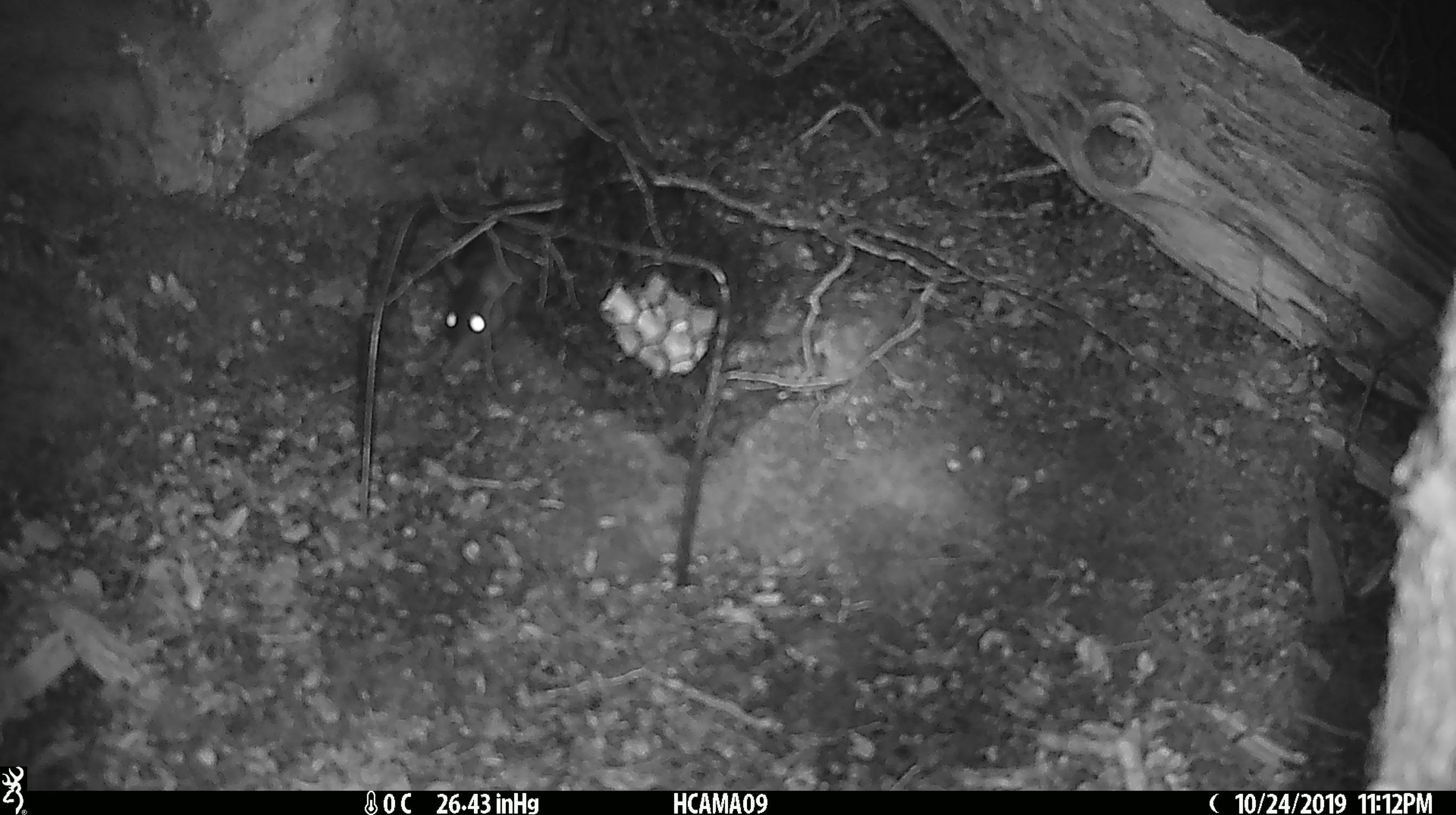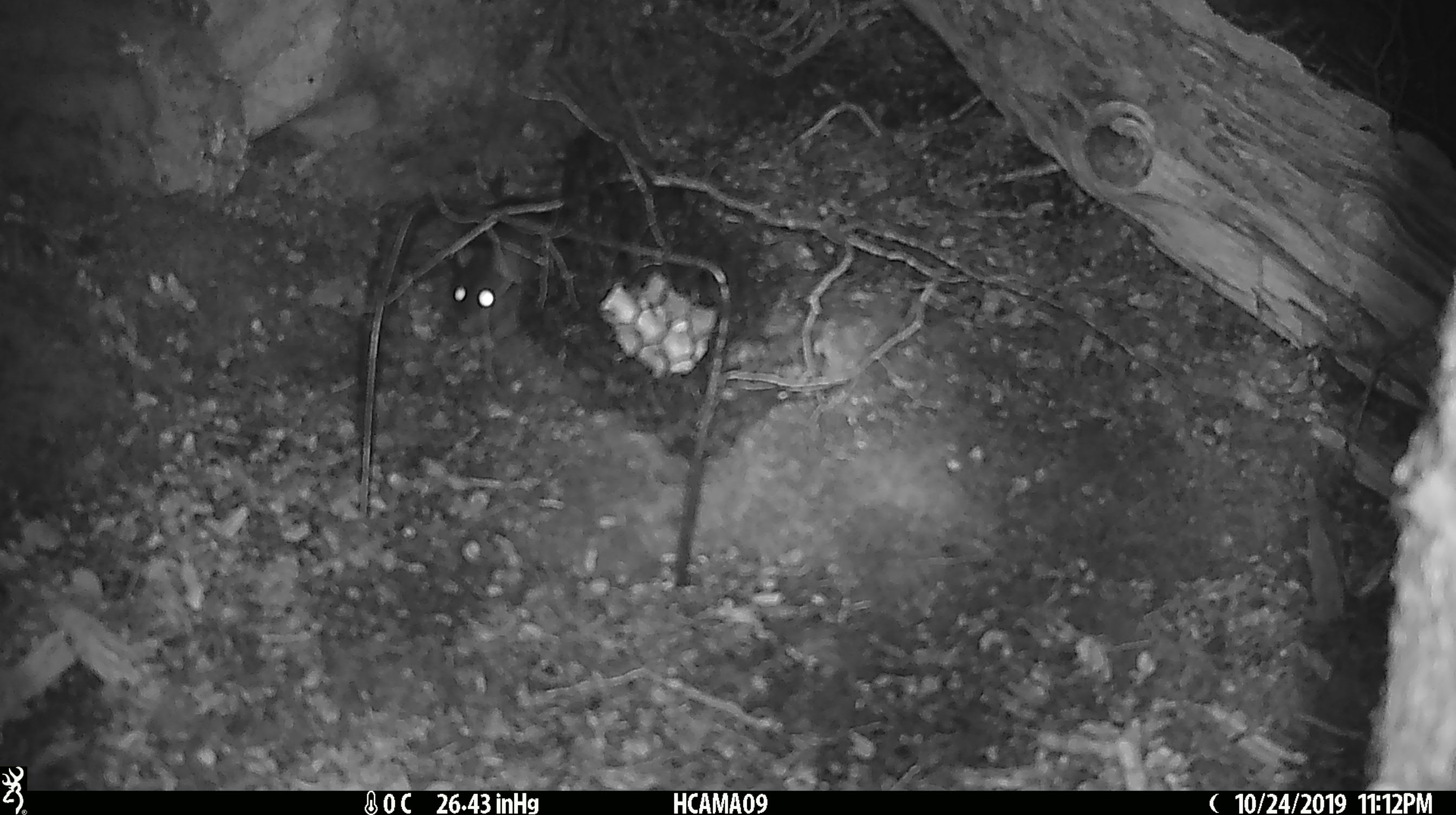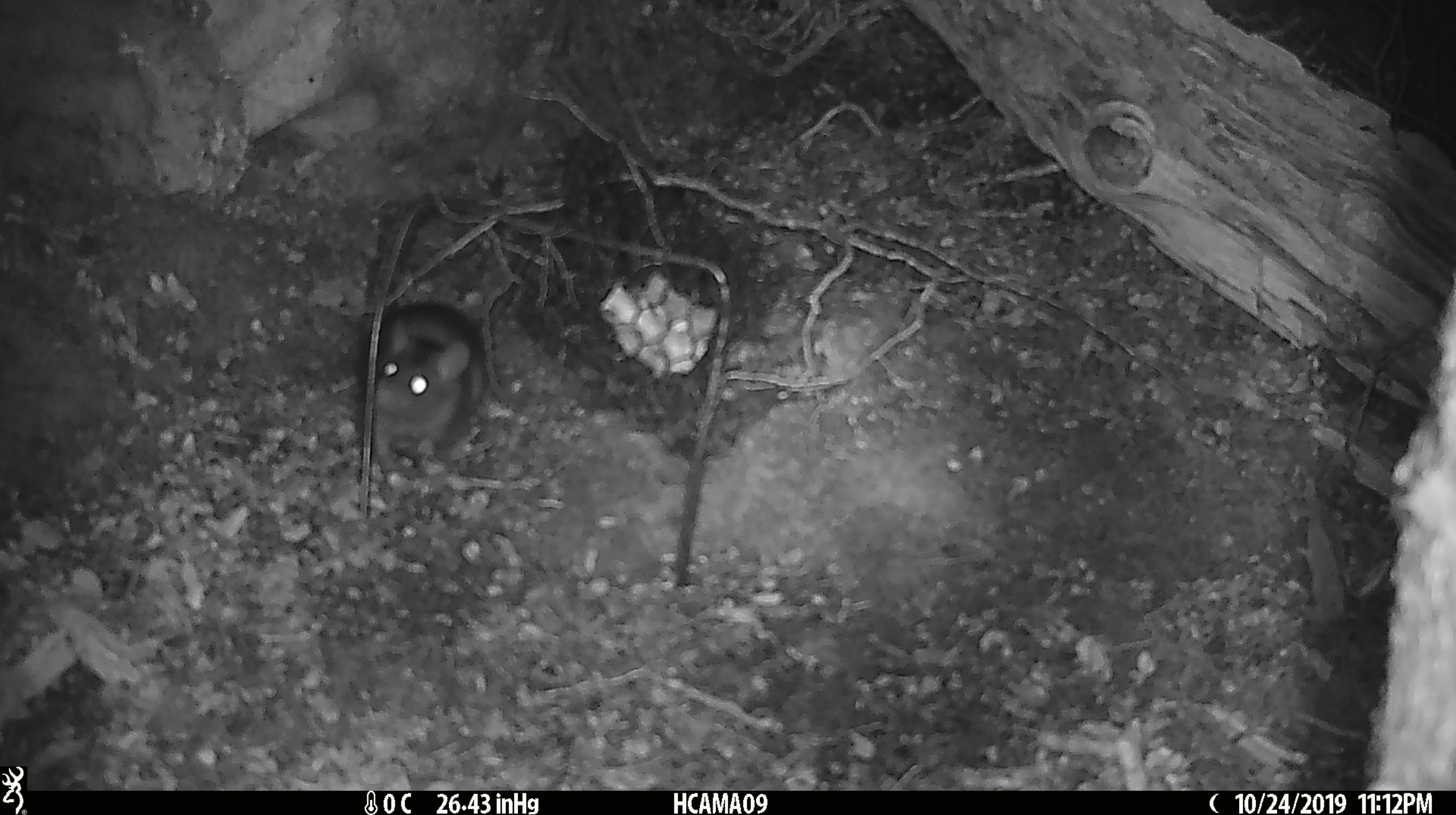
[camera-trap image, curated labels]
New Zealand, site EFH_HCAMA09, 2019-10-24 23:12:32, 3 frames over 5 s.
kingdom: Animalia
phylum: Chordata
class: Mammalia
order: Rodentia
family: Muridae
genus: Mus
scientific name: Mus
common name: mouse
Mouse (Mus).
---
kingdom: Animalia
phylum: Chordata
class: Mammalia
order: Rodentia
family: Muridae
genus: Rattus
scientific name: Rattus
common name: rat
Rat (Rattus).